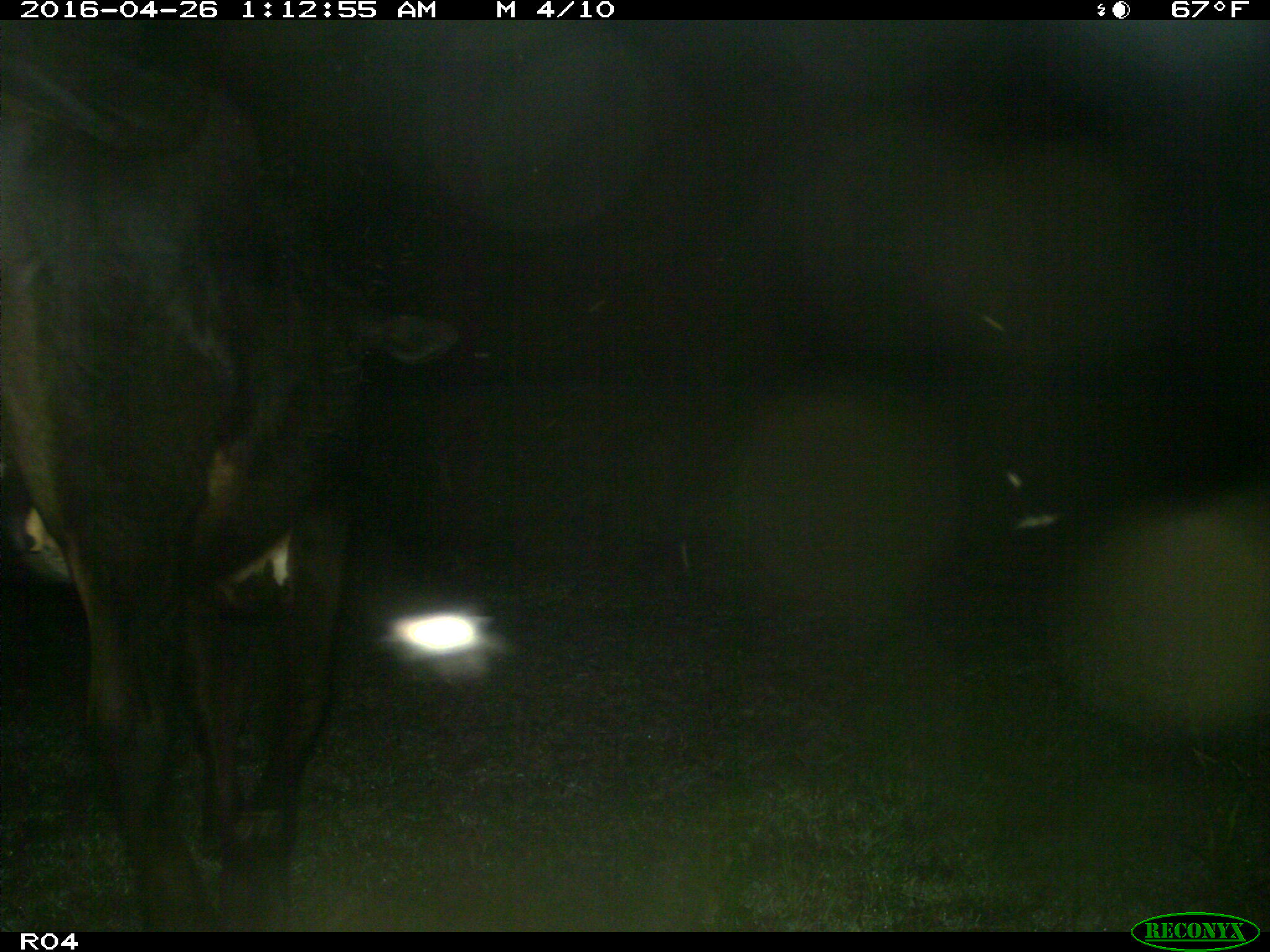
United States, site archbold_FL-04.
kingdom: Animalia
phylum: Chordata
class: Mammalia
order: Artiodactyla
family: Bovidae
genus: Bos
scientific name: Bos taurus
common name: domestic cow